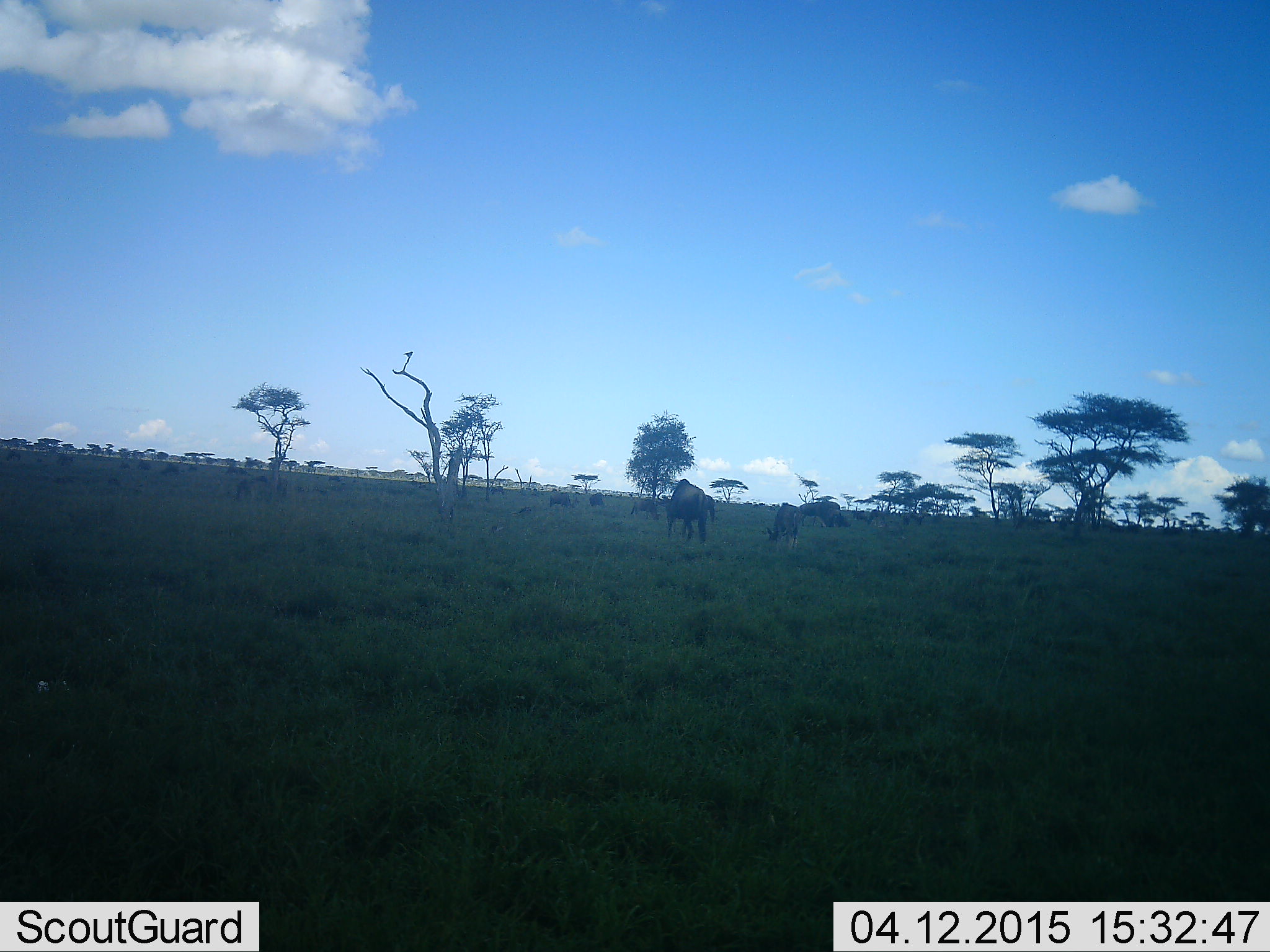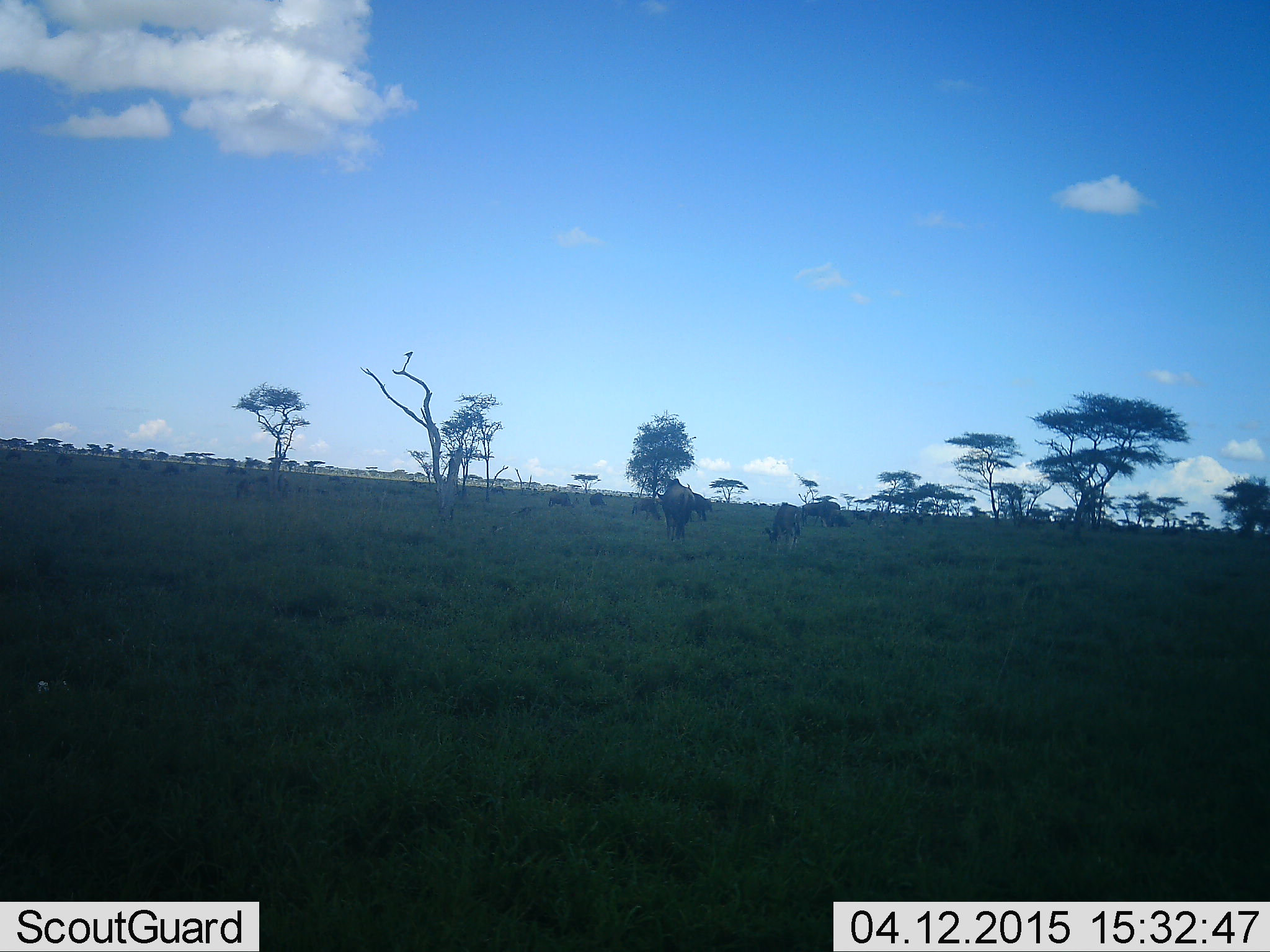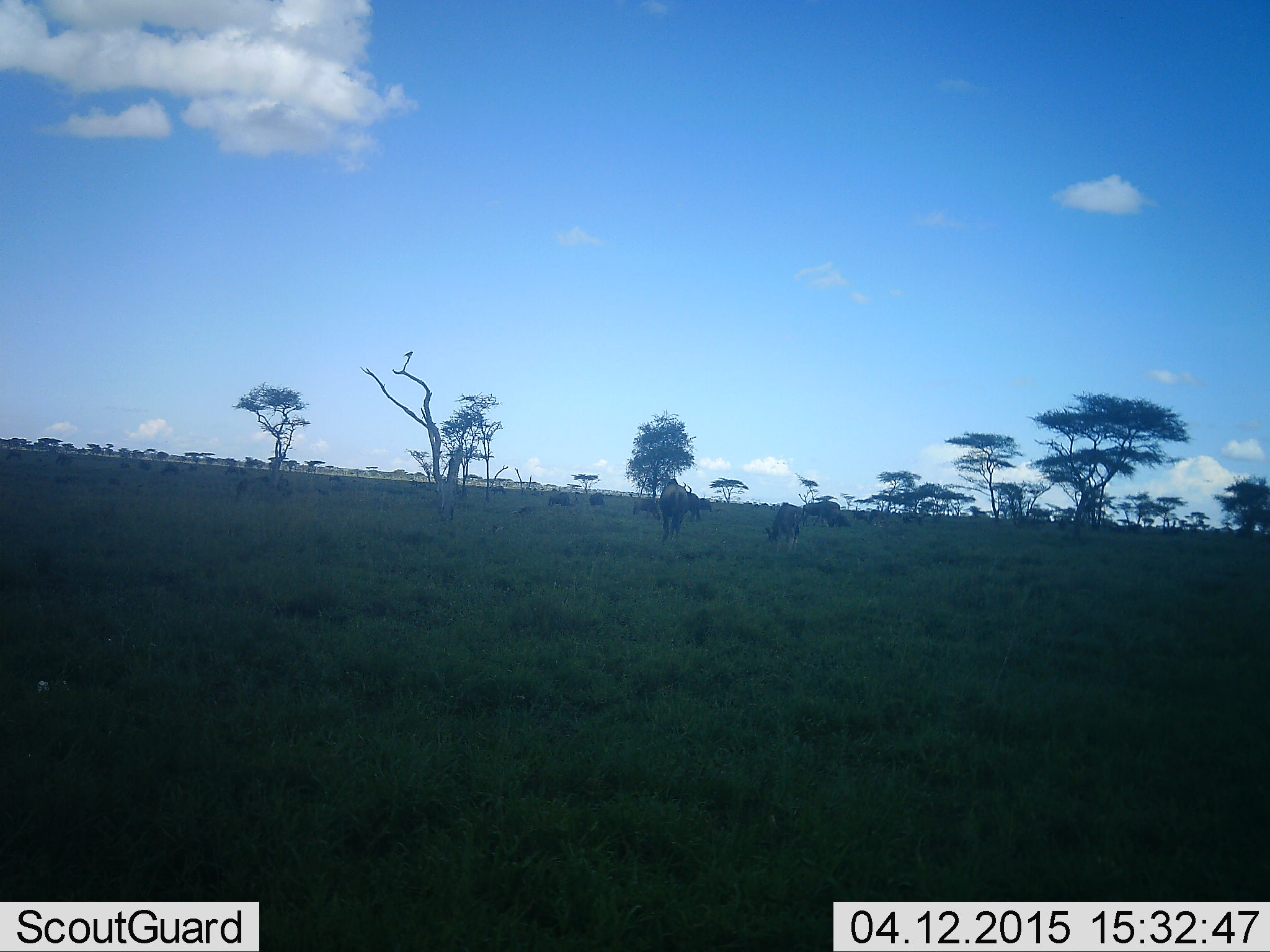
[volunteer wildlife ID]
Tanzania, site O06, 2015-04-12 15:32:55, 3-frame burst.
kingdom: Animalia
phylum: Chordata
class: Mammalia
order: Artiodactyla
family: Bovidae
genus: Connochaetes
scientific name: Connochaetes taurinus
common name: blue wildebeest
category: wildebeest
Wildebeest (blue wildebeest) (Connochaetes taurinus), count 6. Behavior (volunteer vote fractions): standing 27%, resting 0%, moving 36%, interacting 0%. Young present (vote fraction): 0%. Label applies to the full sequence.